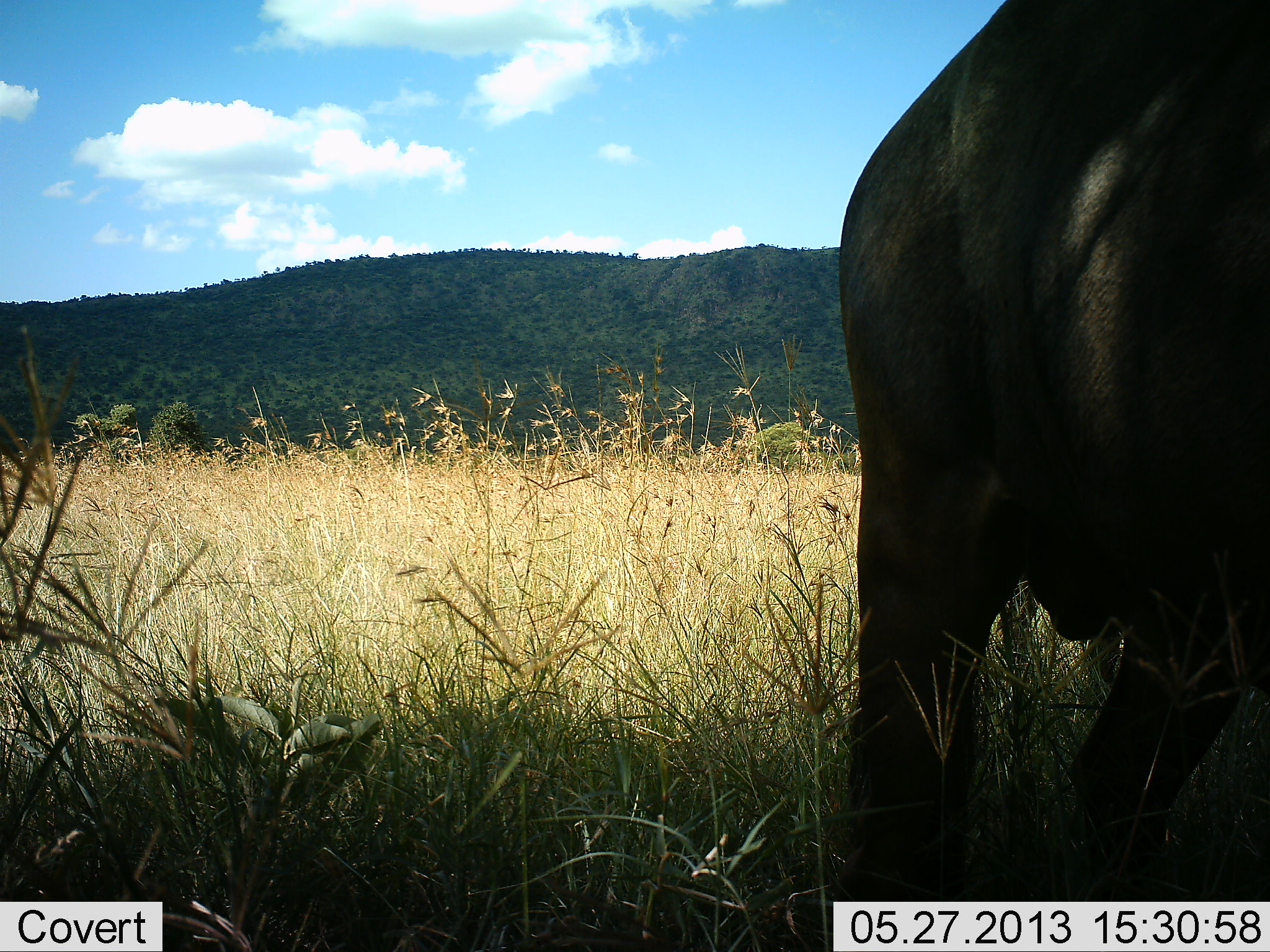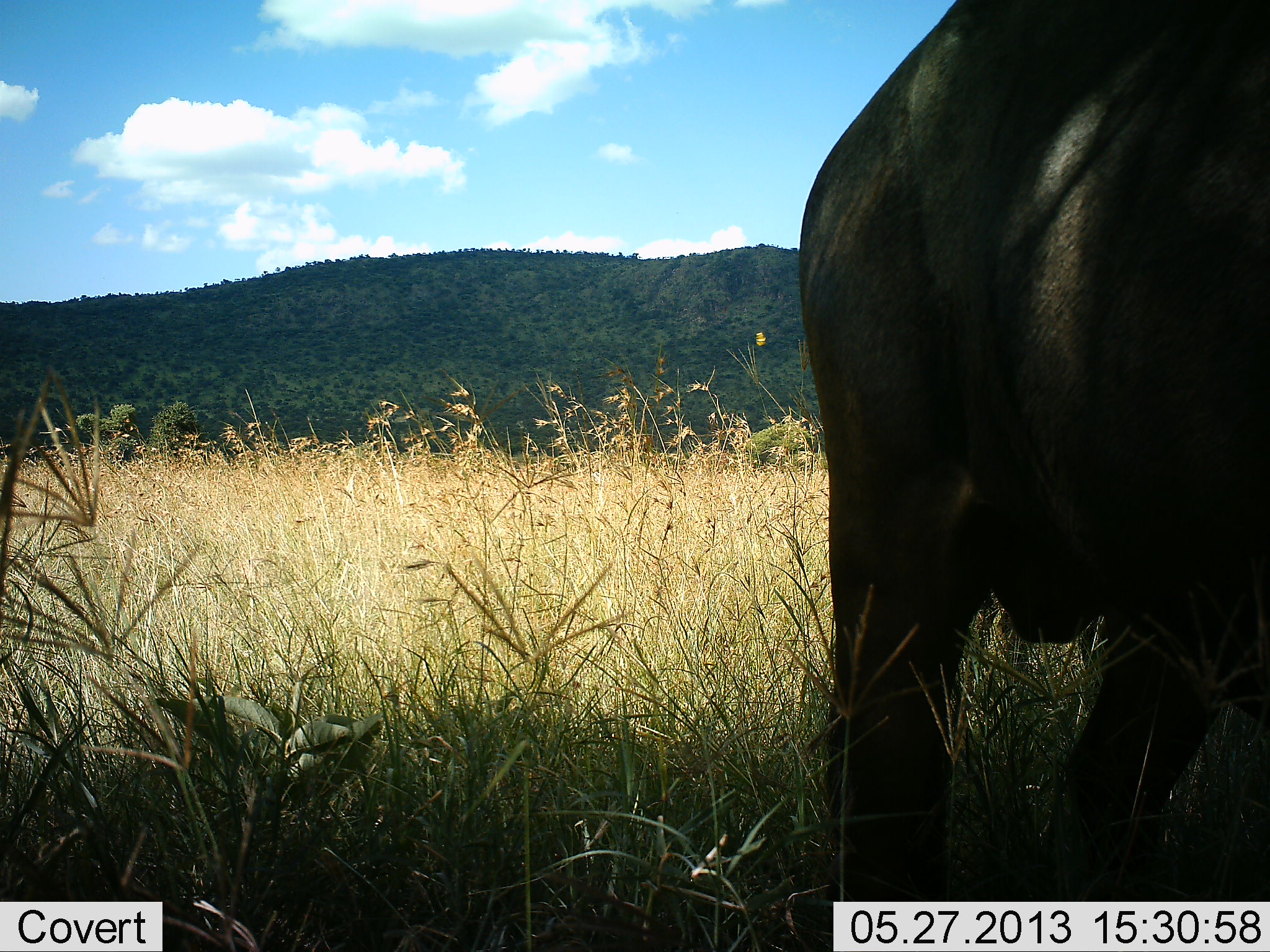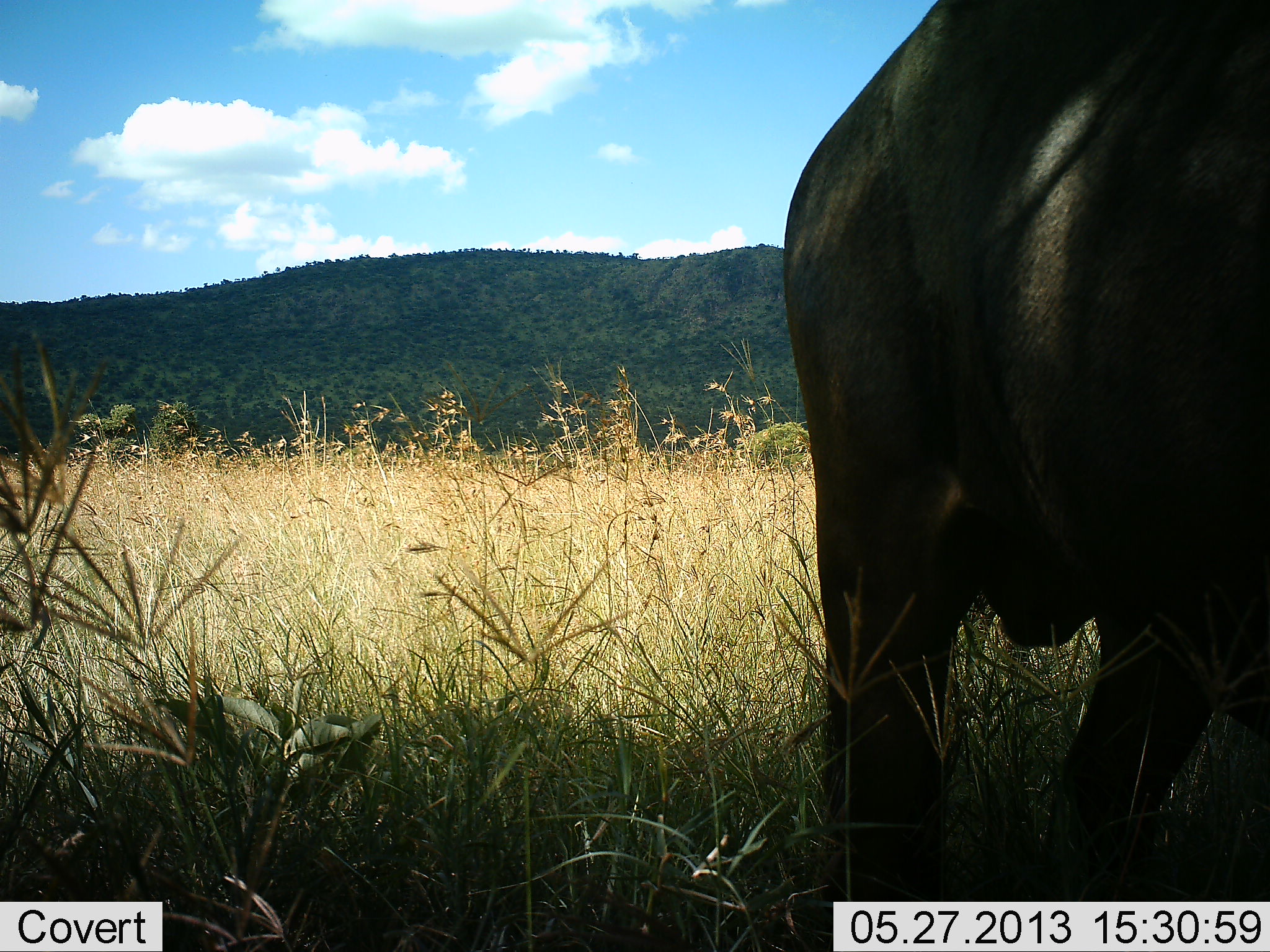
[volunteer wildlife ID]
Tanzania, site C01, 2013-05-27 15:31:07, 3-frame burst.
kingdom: Animalia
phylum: Chordata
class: Mammalia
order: Artiodactyla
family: Bovidae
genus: Syncerus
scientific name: Syncerus caffer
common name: cape buffalo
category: buffalo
Buffalo (cape buffalo) (Syncerus caffer), count 1. Behavior (volunteer vote fractions): standing 90%, resting 0%, moving 10%, interacting 0%. Young present (vote fraction): 0%. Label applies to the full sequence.